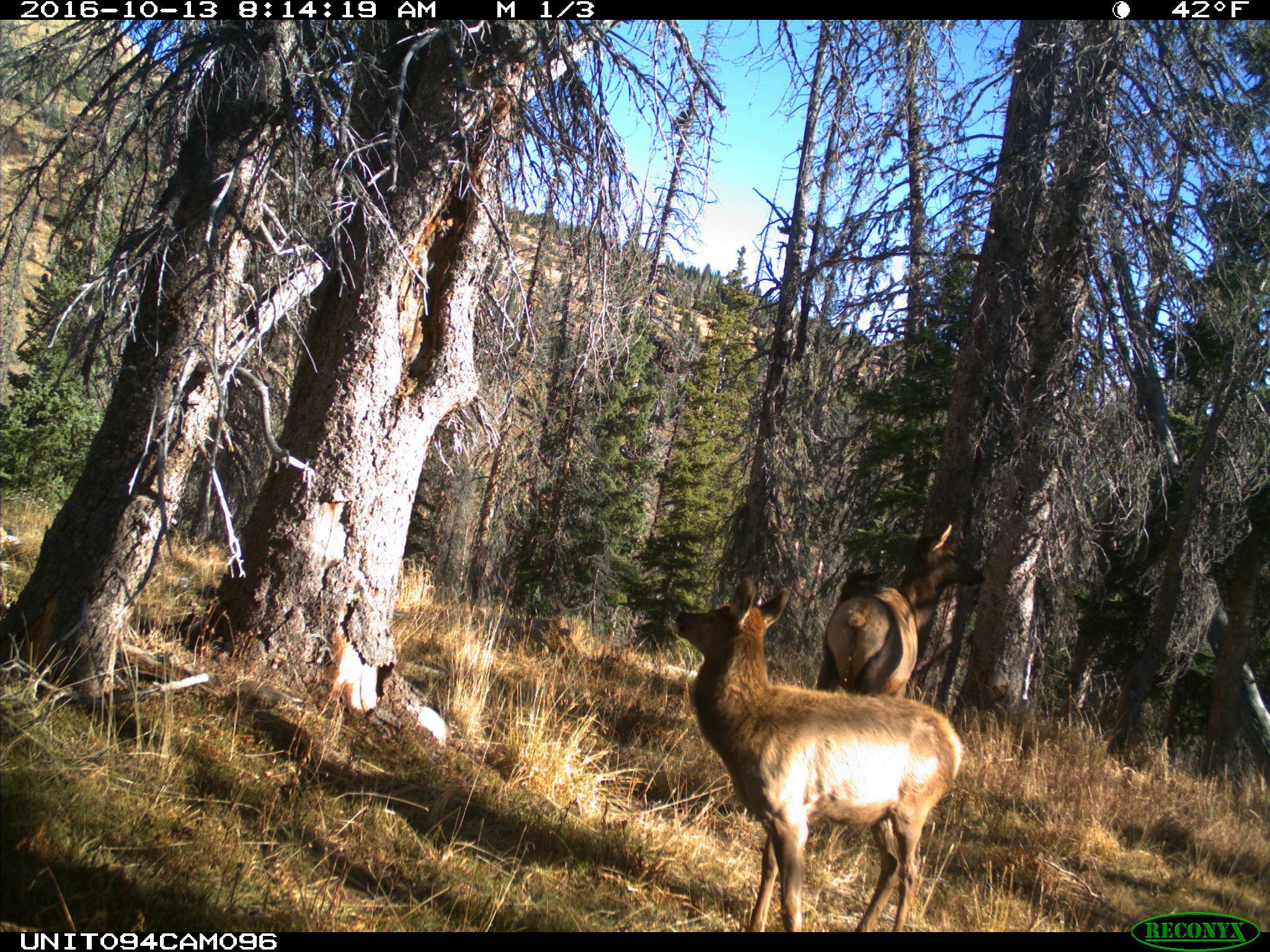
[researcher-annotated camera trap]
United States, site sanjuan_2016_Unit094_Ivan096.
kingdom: Animalia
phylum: Chordata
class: Mammalia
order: Artiodactyla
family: Cervidae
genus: Cervus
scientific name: Cervus elaphus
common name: red deer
Cervus elaphus (red deer).